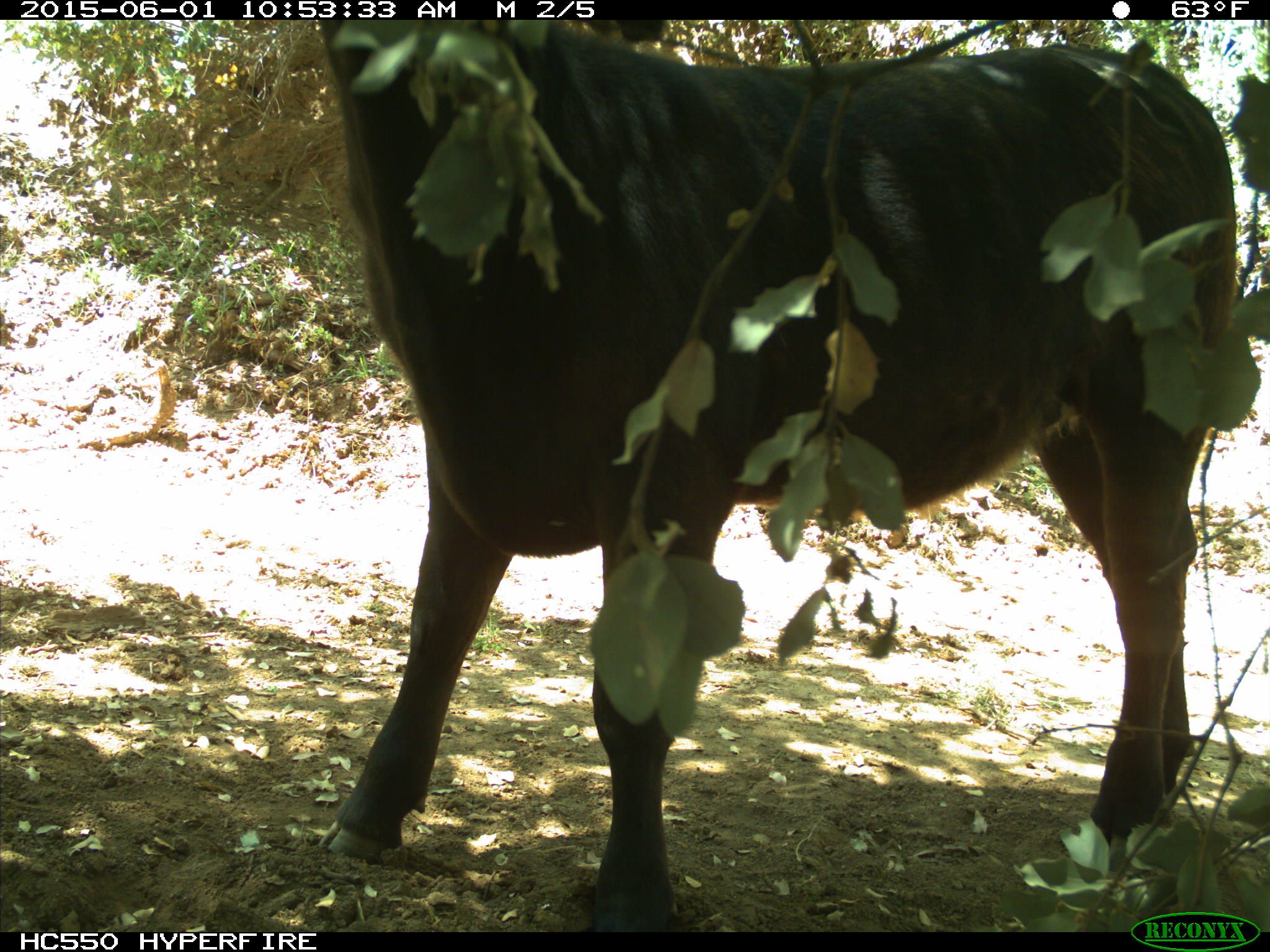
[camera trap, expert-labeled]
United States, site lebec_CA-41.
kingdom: Animalia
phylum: Chordata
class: Mammalia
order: Artiodactyla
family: Bovidae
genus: Bos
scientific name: Bos taurus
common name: domestic cow